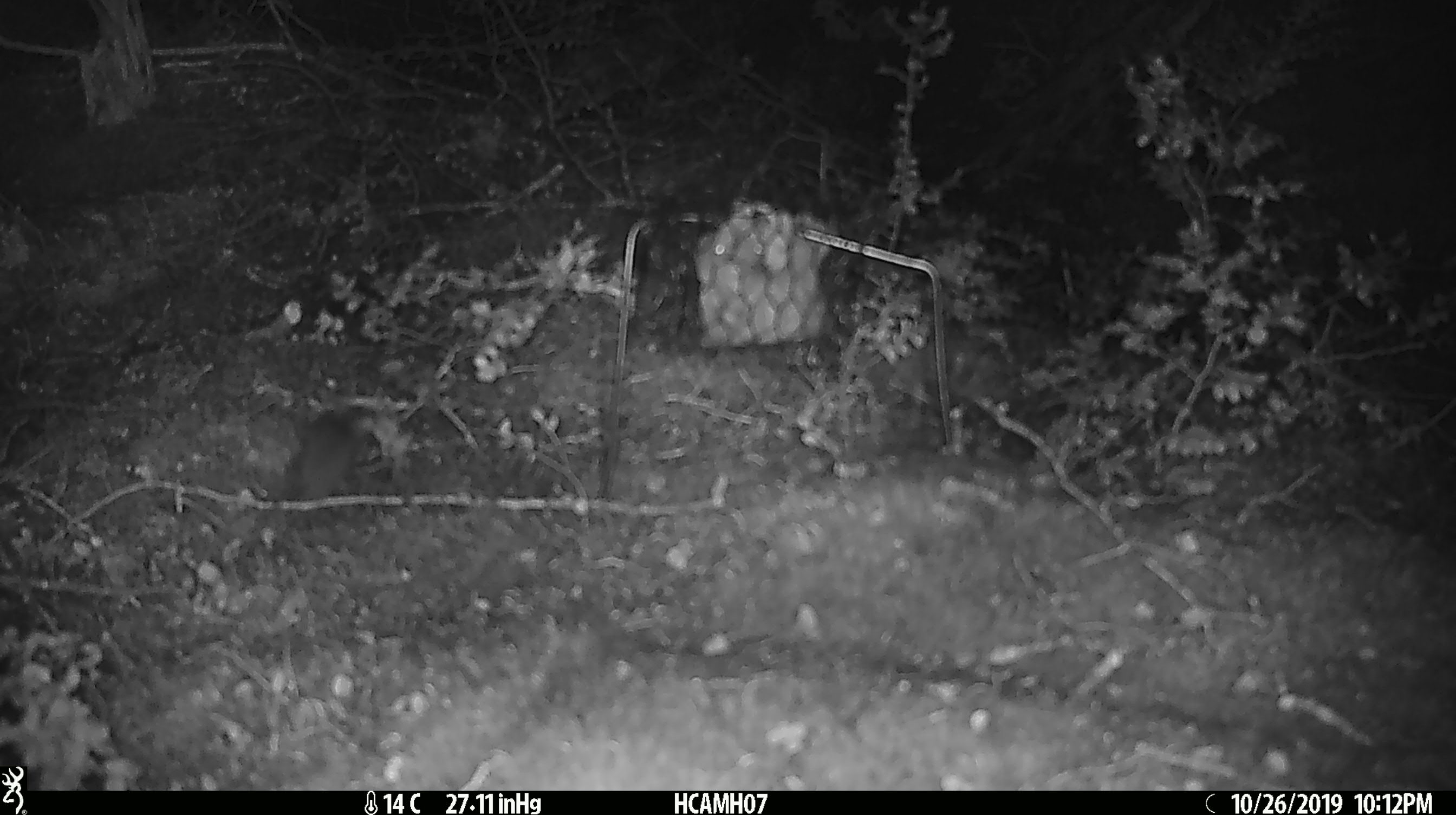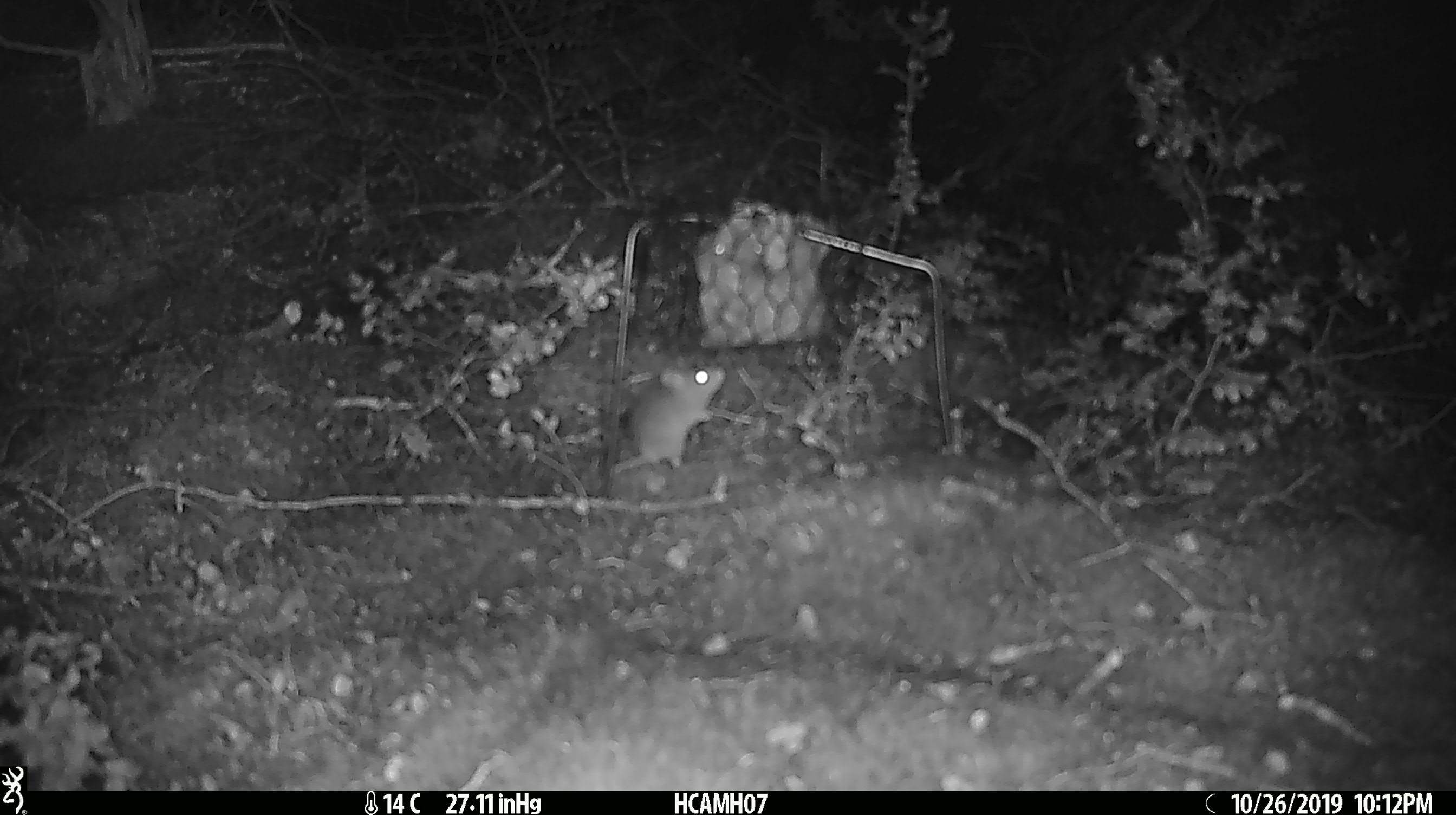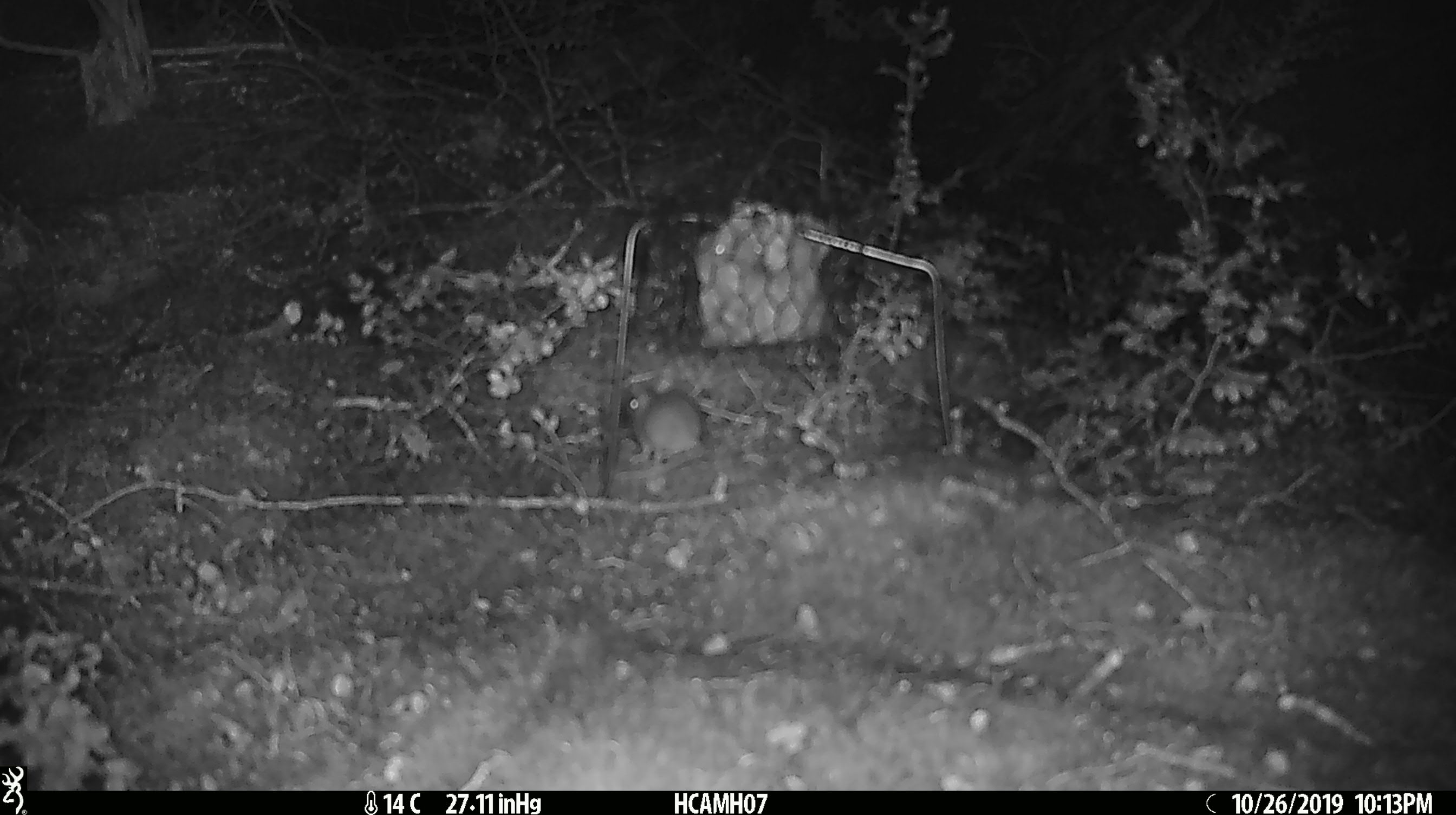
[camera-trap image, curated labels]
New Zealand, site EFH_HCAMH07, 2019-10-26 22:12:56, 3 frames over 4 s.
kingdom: Animalia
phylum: Chordata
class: Mammalia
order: Rodentia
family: Muridae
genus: Mus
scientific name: Mus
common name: mouse